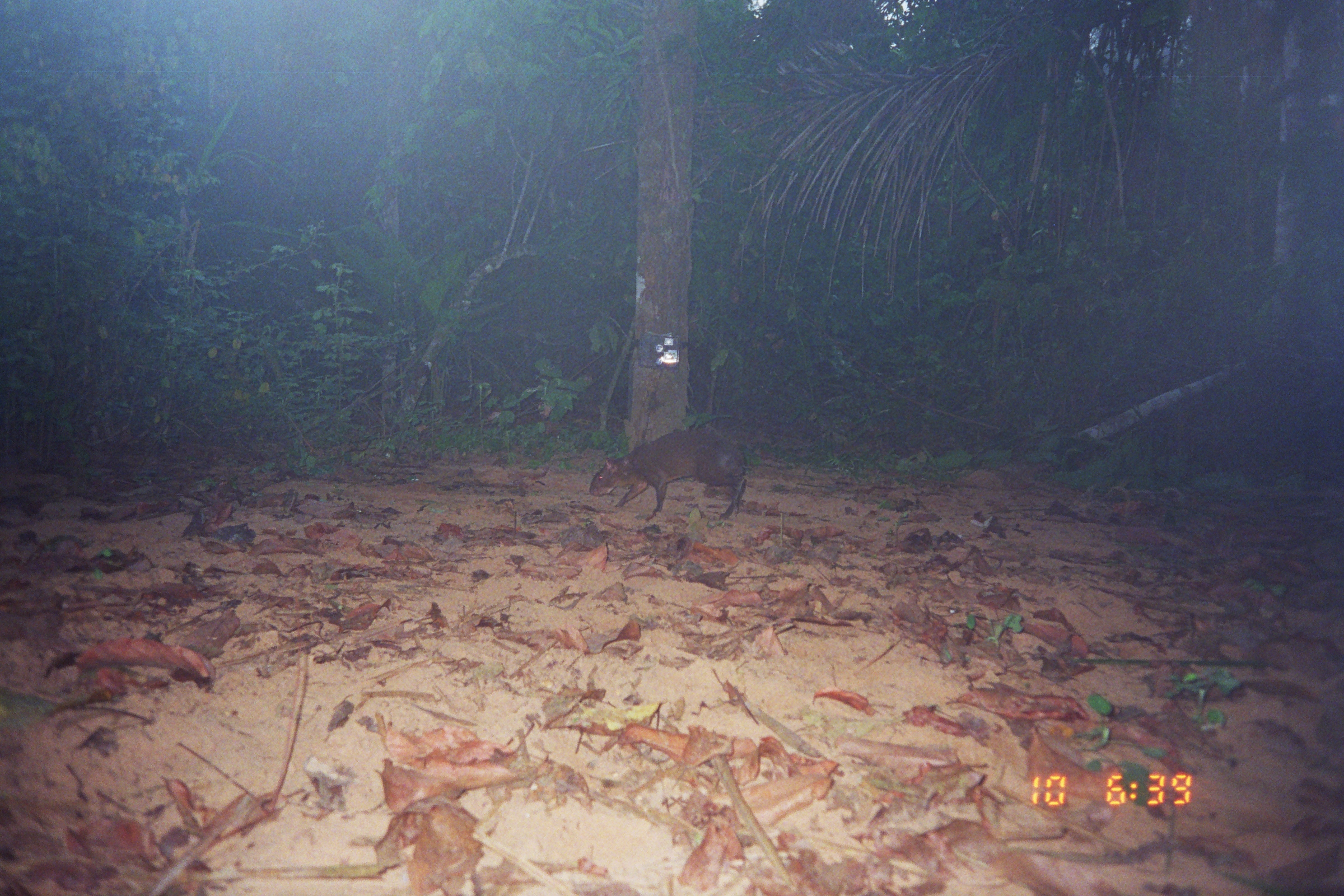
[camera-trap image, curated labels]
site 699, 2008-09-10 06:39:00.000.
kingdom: Animalia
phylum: Chordata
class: Mammalia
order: Rodentia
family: Dasyproctidae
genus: Dasyprocta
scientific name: Dasyprocta punctata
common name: central american agouti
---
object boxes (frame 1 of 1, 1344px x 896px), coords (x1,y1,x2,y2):
dasyprocta punctata: (588,428,749,522)